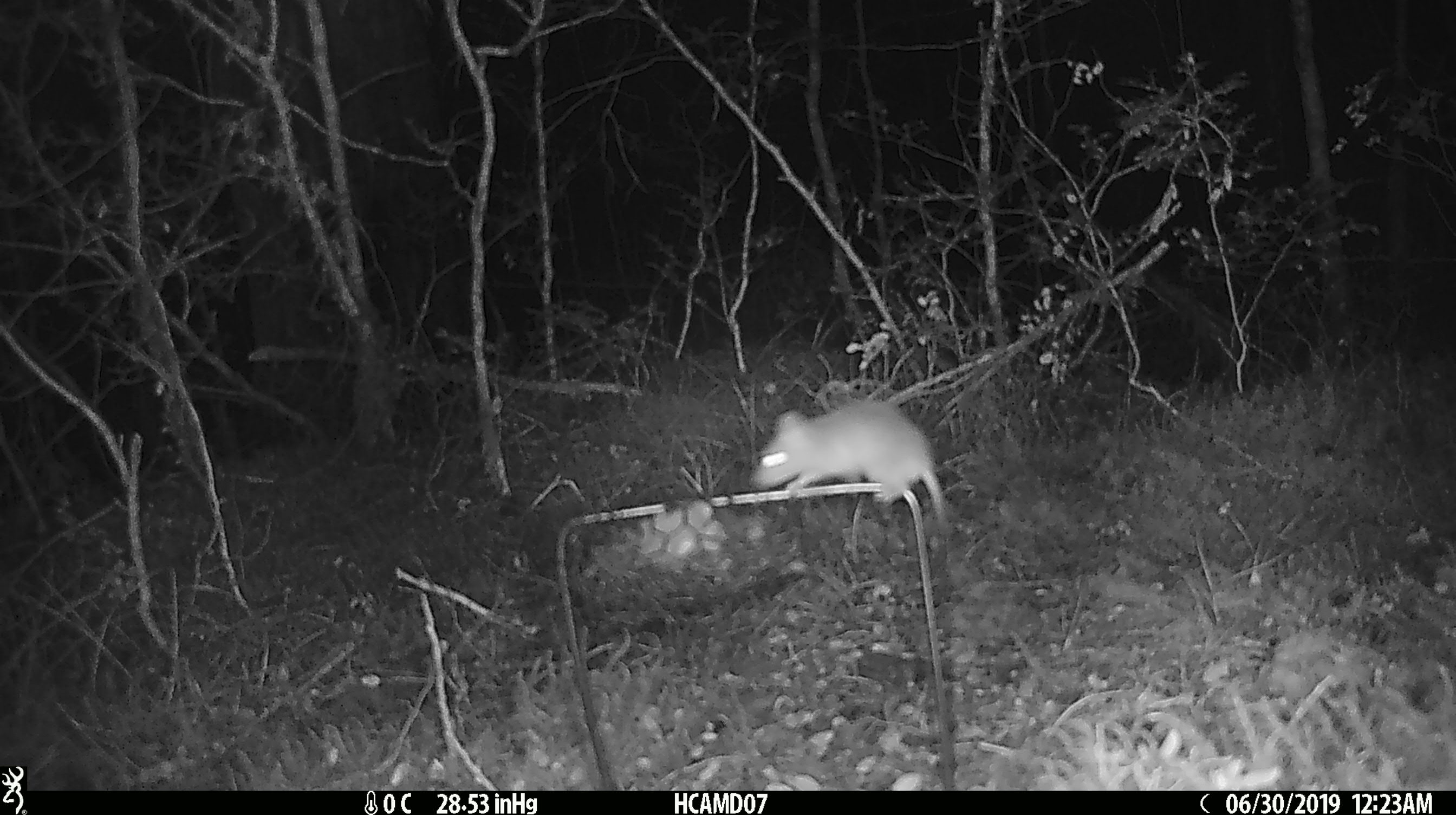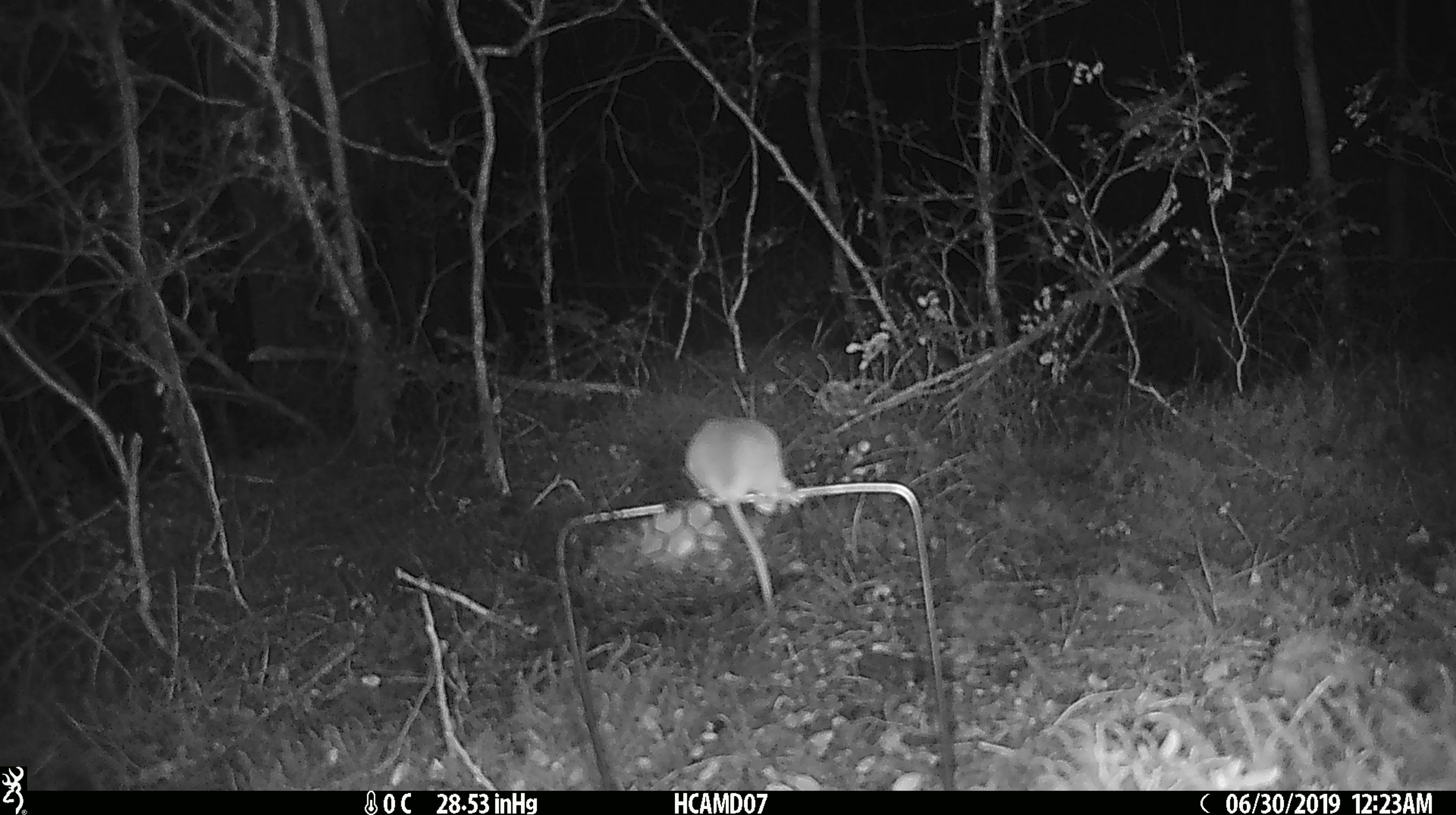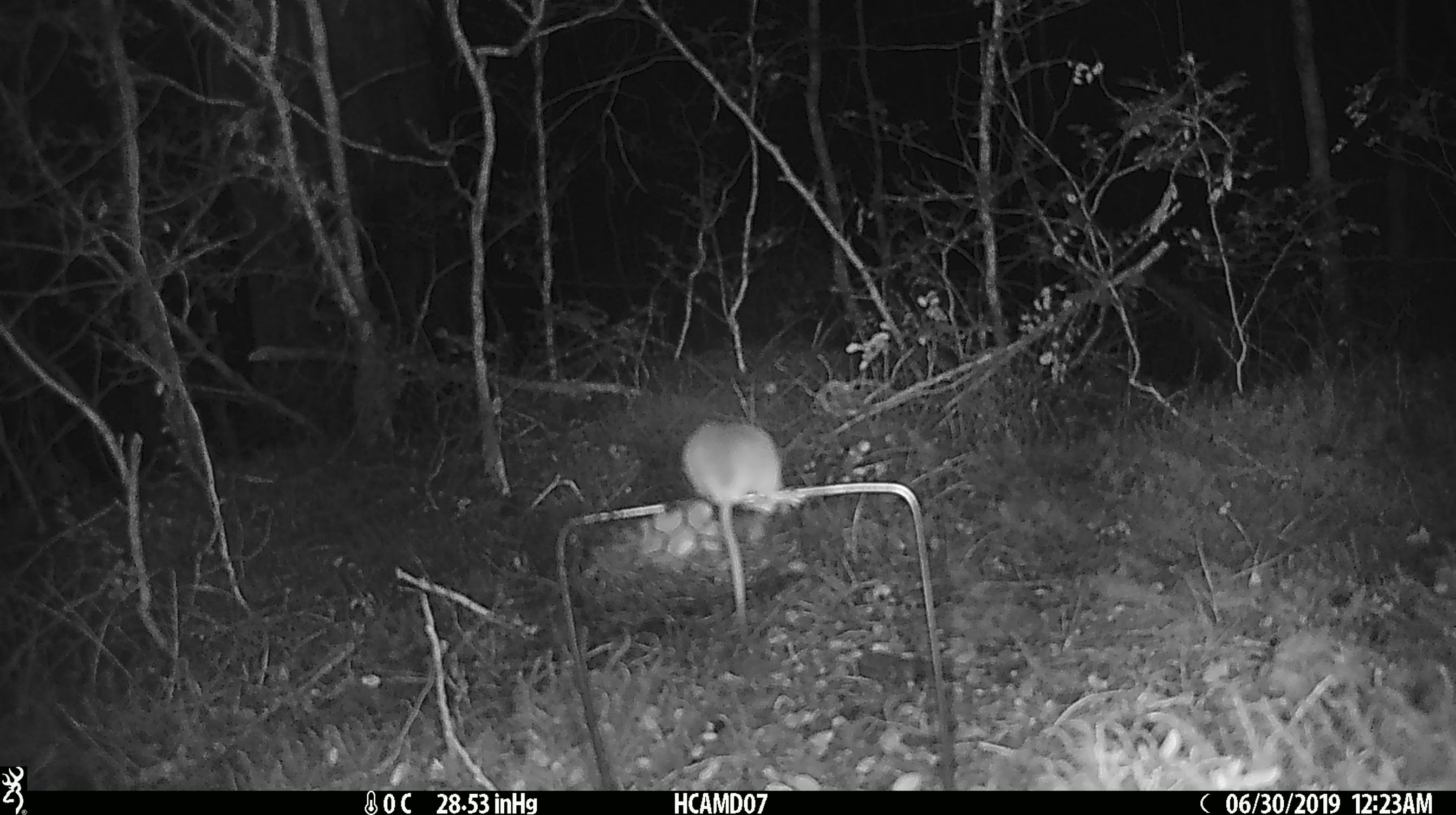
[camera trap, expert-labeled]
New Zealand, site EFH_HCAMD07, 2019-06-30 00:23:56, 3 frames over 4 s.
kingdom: Animalia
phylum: Chordata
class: Mammalia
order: Rodentia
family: Muridae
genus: Mus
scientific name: Mus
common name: mouse